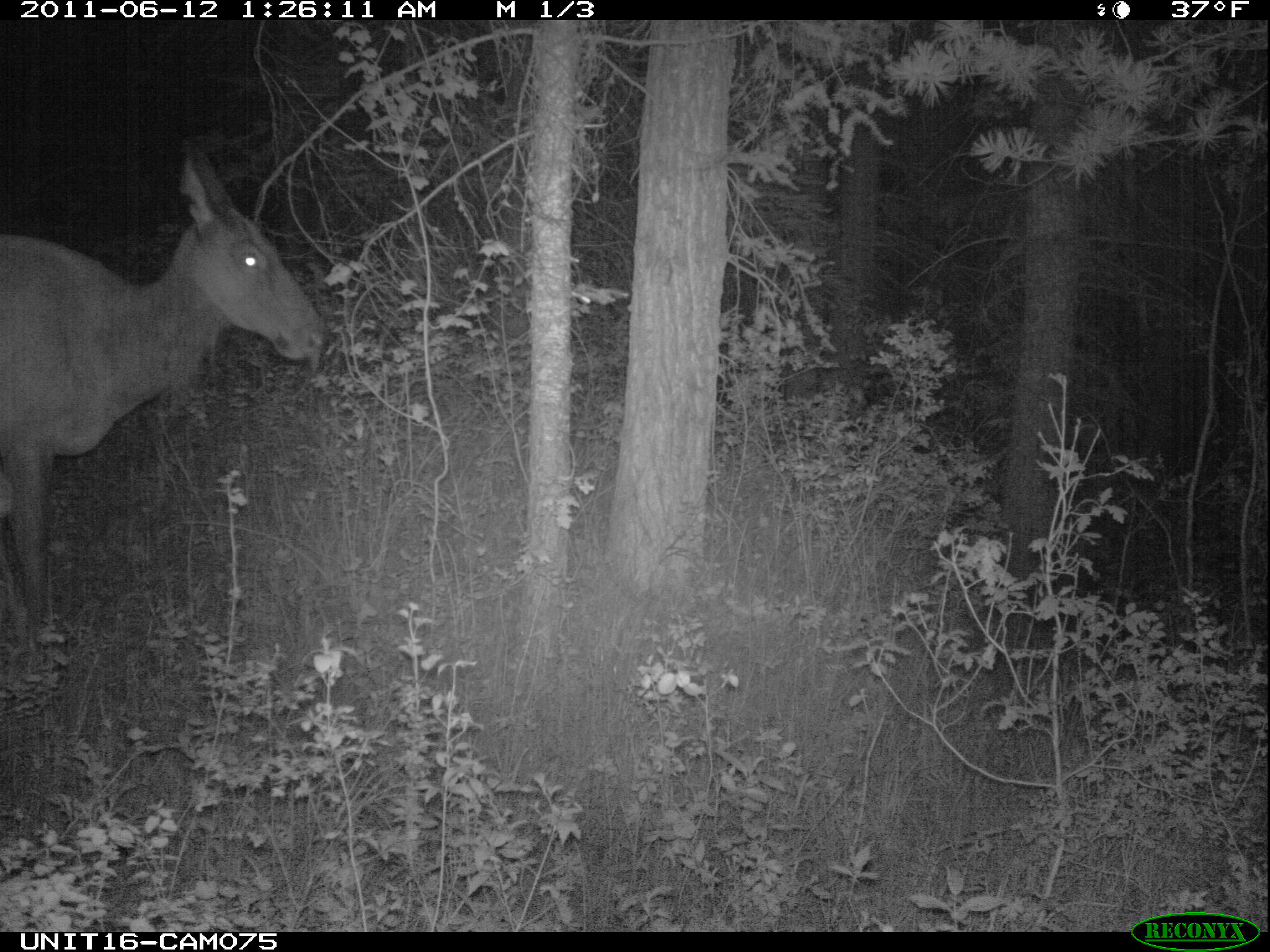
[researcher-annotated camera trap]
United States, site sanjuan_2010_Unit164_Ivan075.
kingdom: Animalia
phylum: Chordata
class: Mammalia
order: Artiodactyla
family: Cervidae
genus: Cervus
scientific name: Cervus elaphus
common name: red deer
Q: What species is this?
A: Cervus elaphus (red deer).